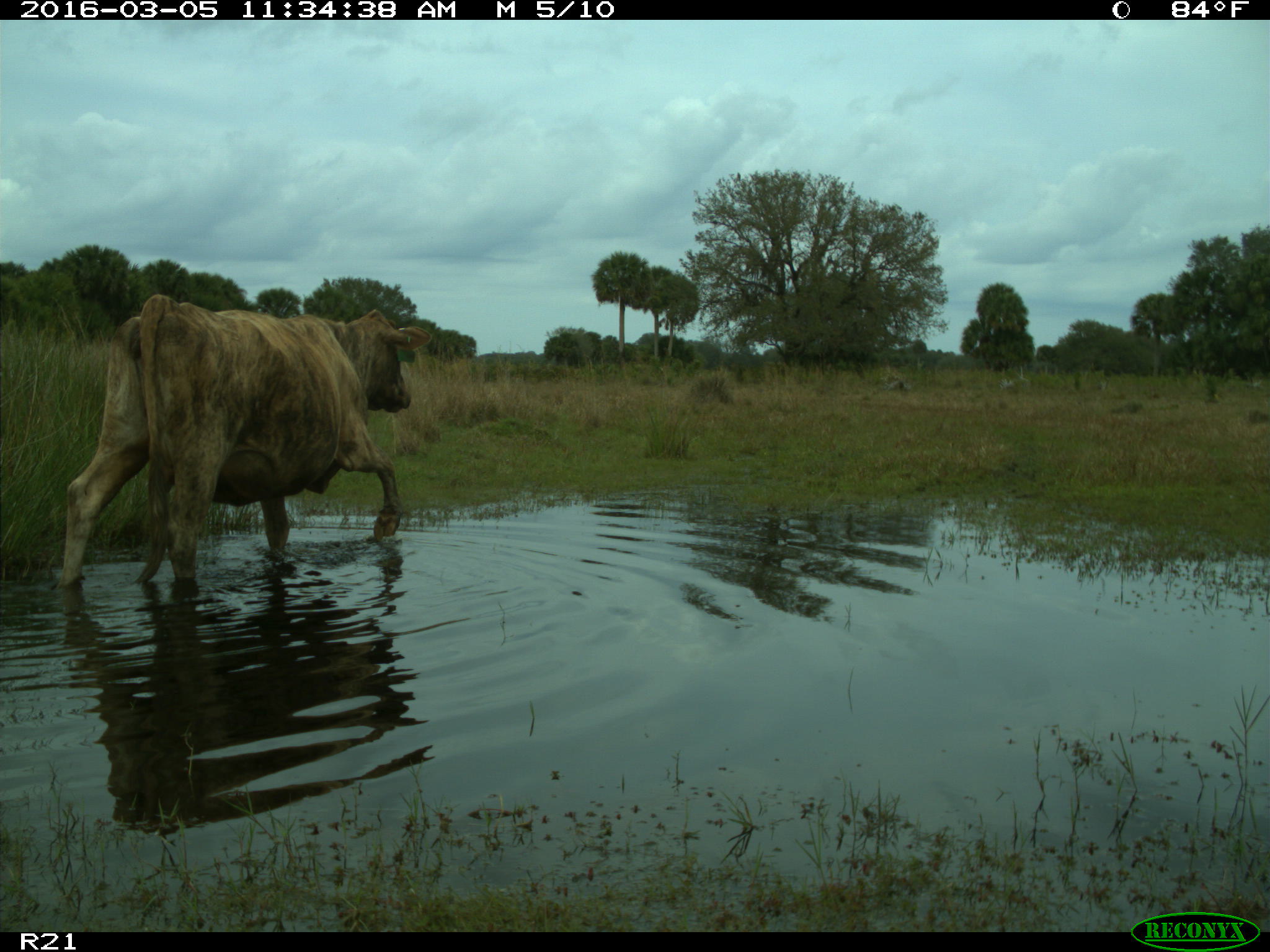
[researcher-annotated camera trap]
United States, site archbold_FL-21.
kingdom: Animalia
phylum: Chordata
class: Mammalia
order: Artiodactyla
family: Bovidae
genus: Bos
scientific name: Bos taurus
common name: domestic cow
Bos taurus (domestic cow).